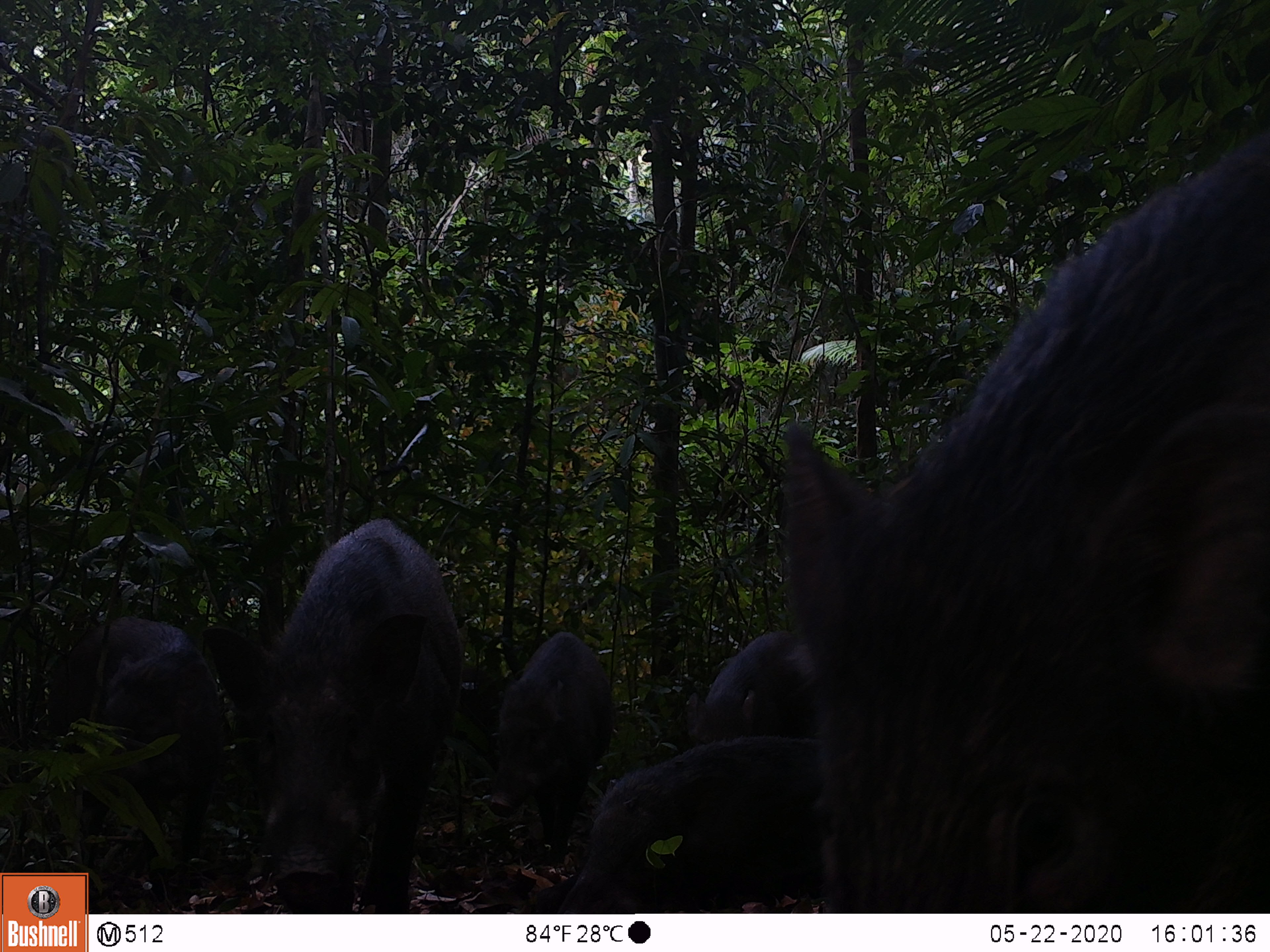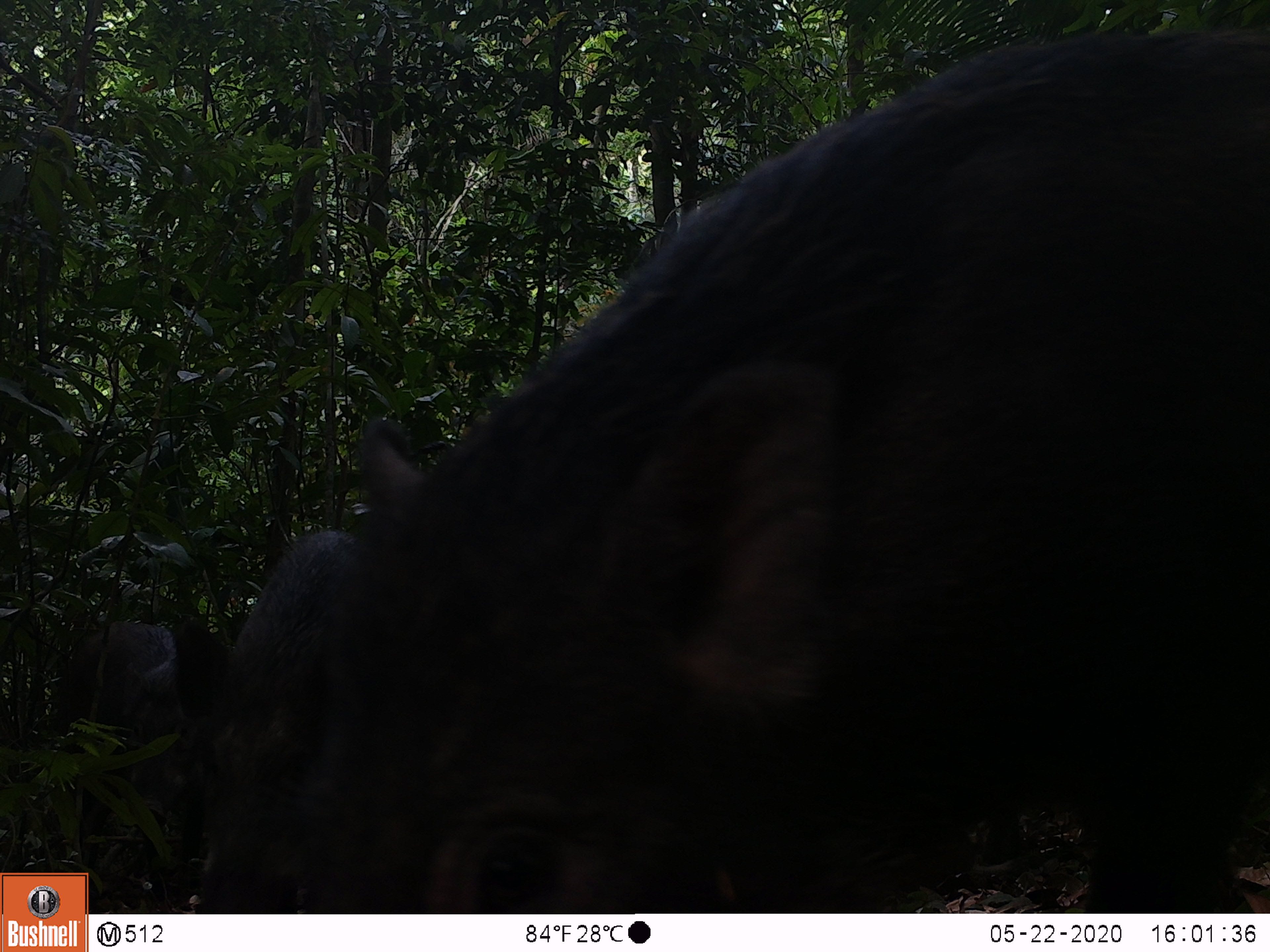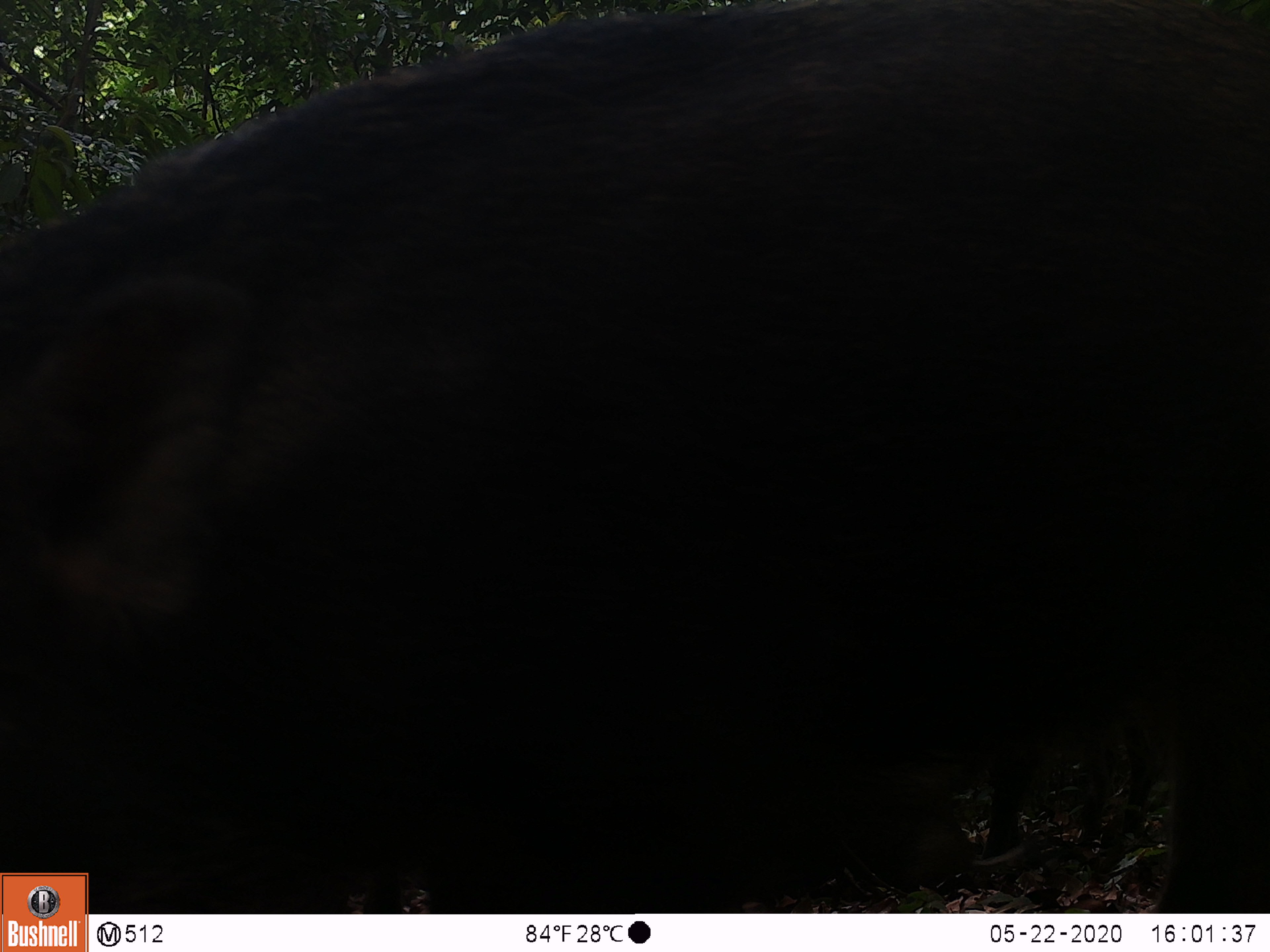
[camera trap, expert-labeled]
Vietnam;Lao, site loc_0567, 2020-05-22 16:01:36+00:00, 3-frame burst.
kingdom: Animalia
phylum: Chordata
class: Mammalia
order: Artiodactyla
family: Suidae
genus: Sus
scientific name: Sus scrofa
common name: eurasian wild pig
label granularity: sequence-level